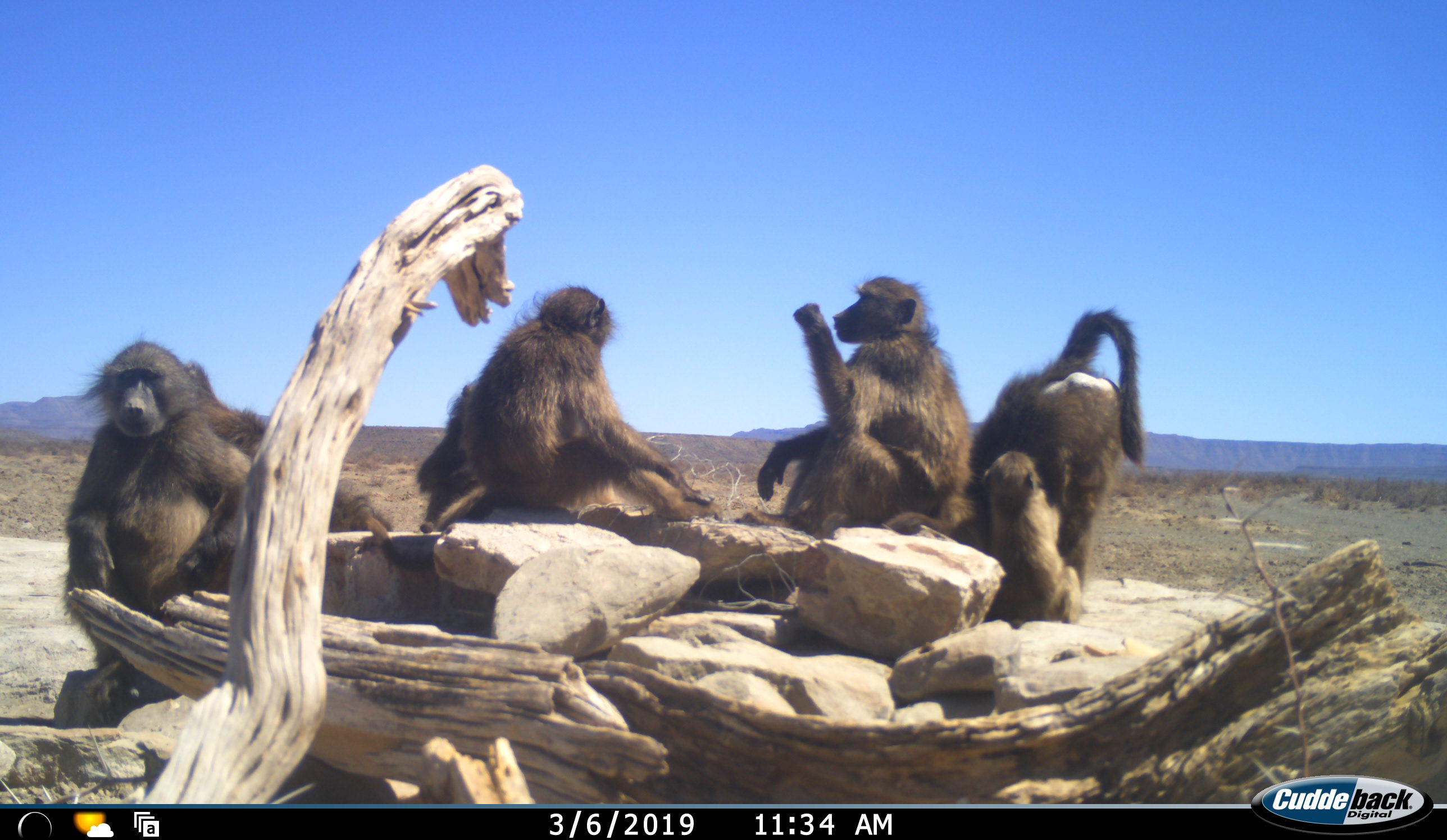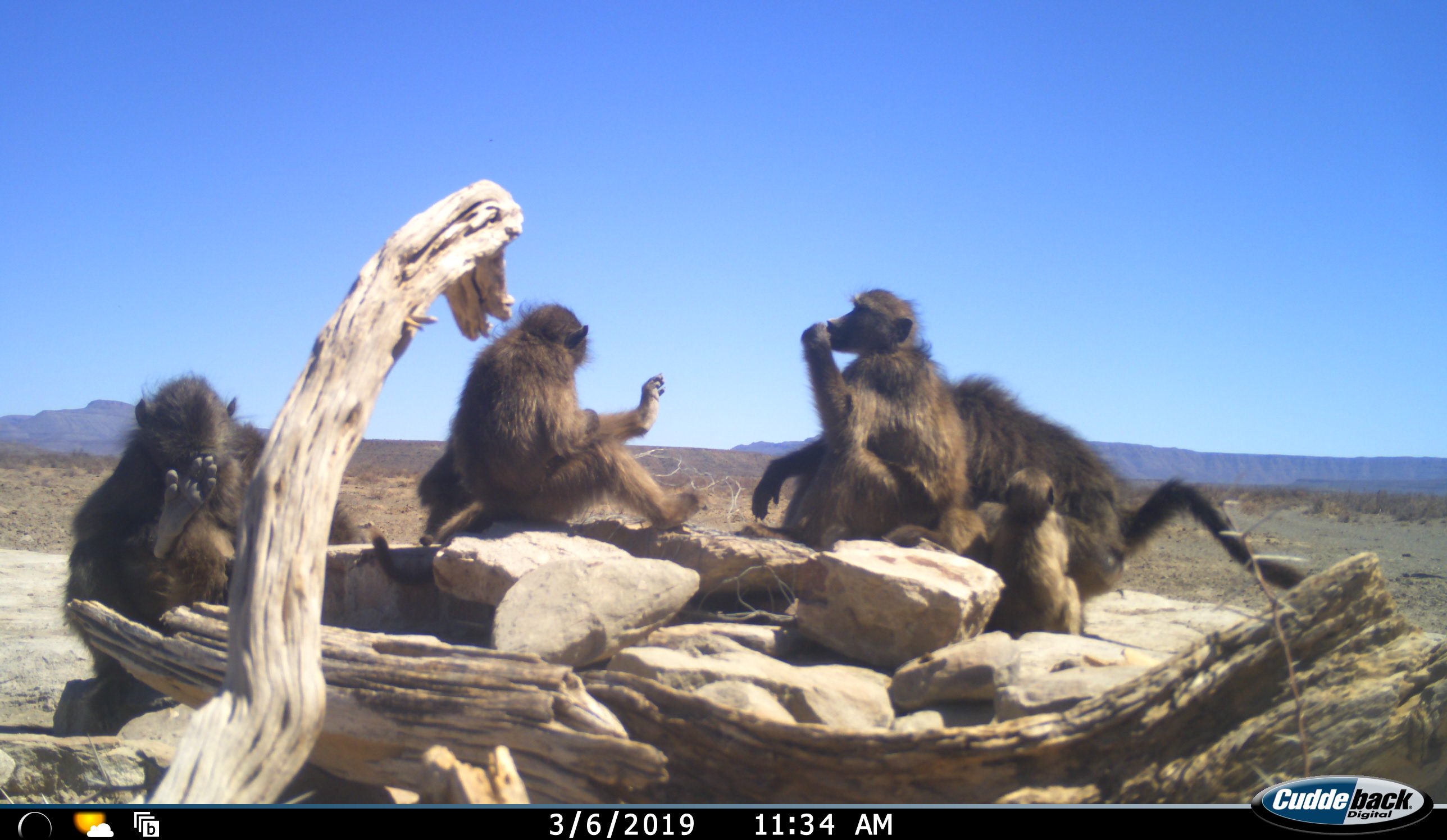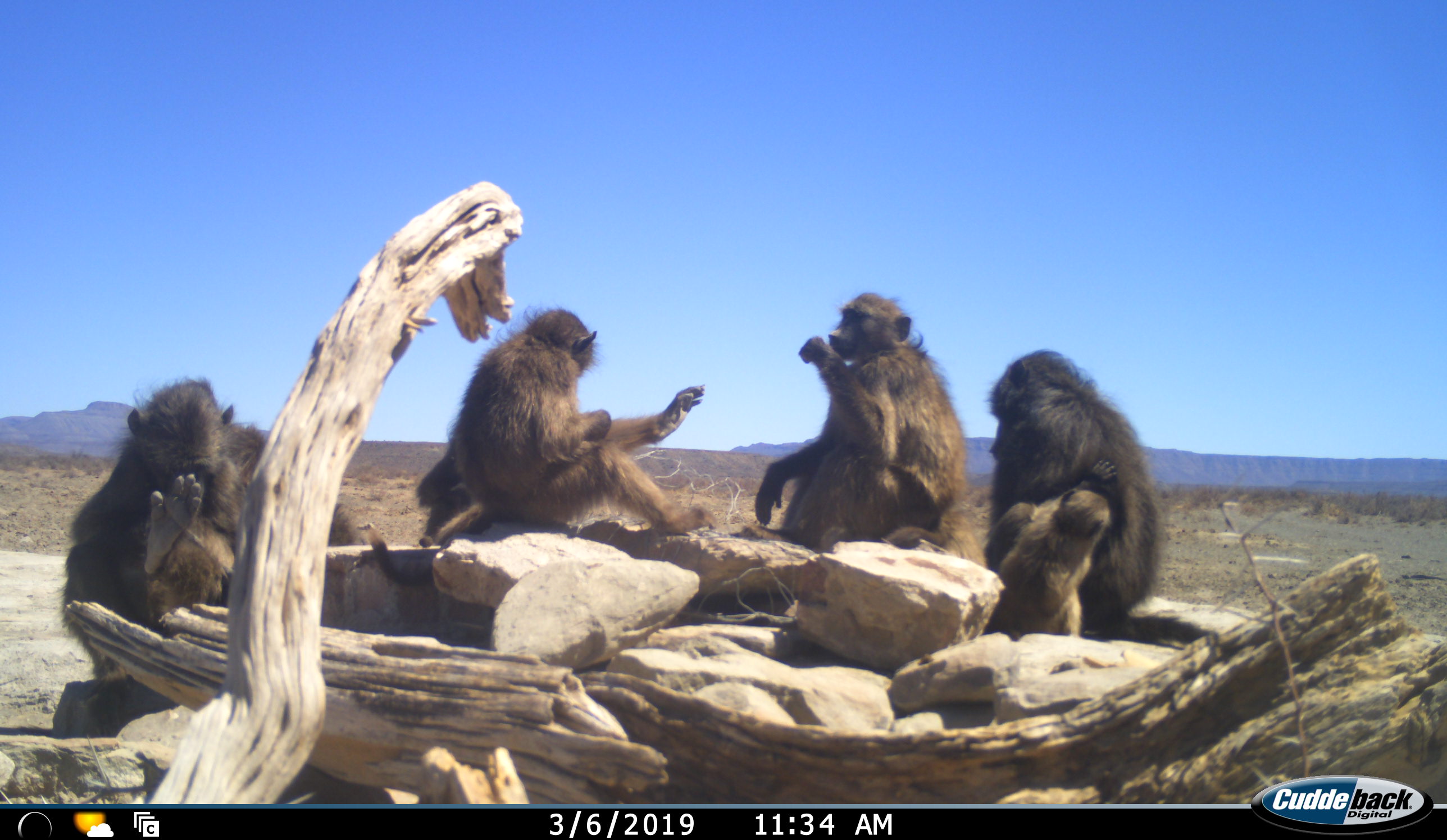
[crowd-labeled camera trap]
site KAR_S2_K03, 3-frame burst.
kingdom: Animalia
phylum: Chordata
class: Mammalia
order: Primates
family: Cercopithecidae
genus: Papio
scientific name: Papio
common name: baboon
Baboon (Papio), count 7. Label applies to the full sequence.